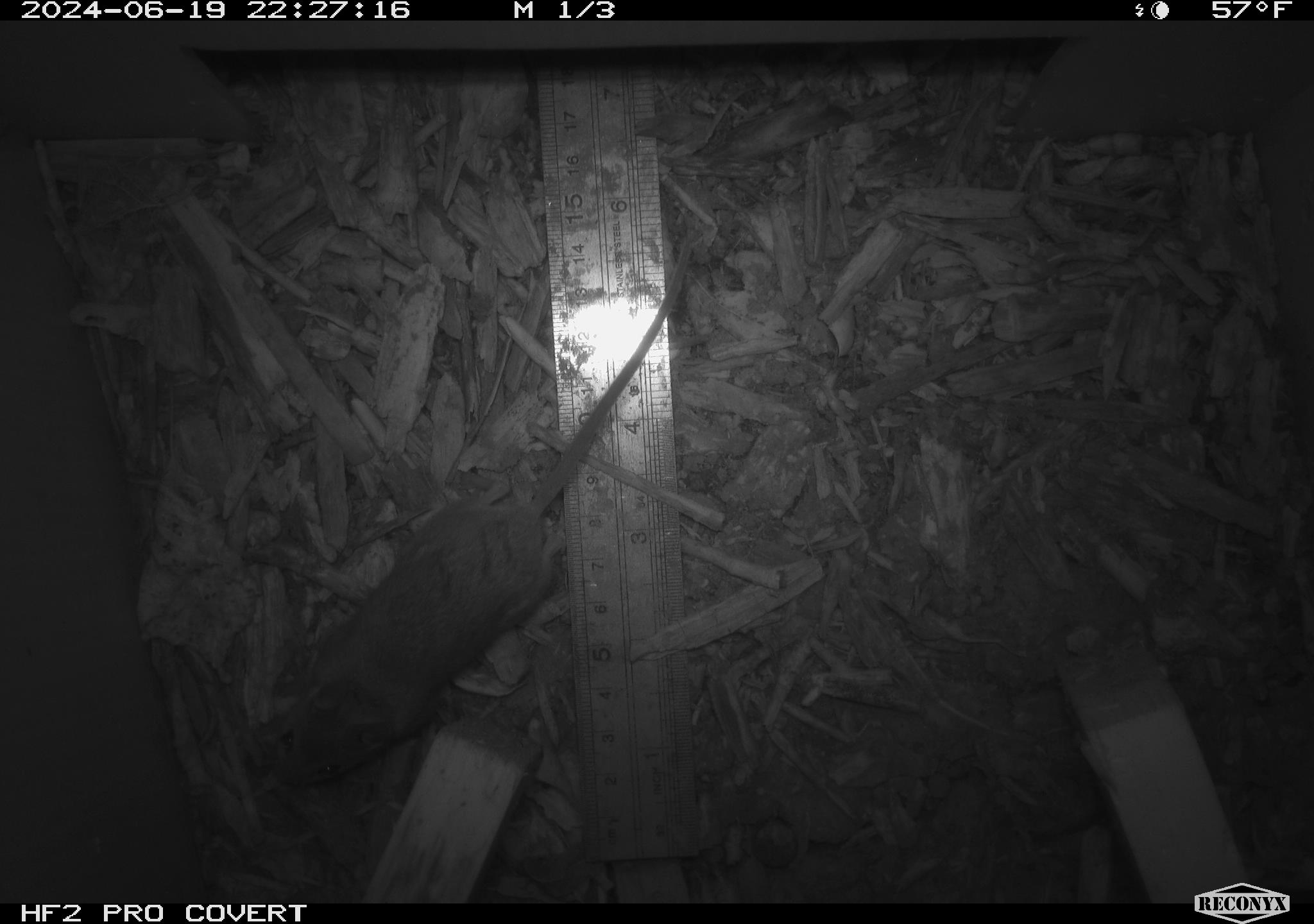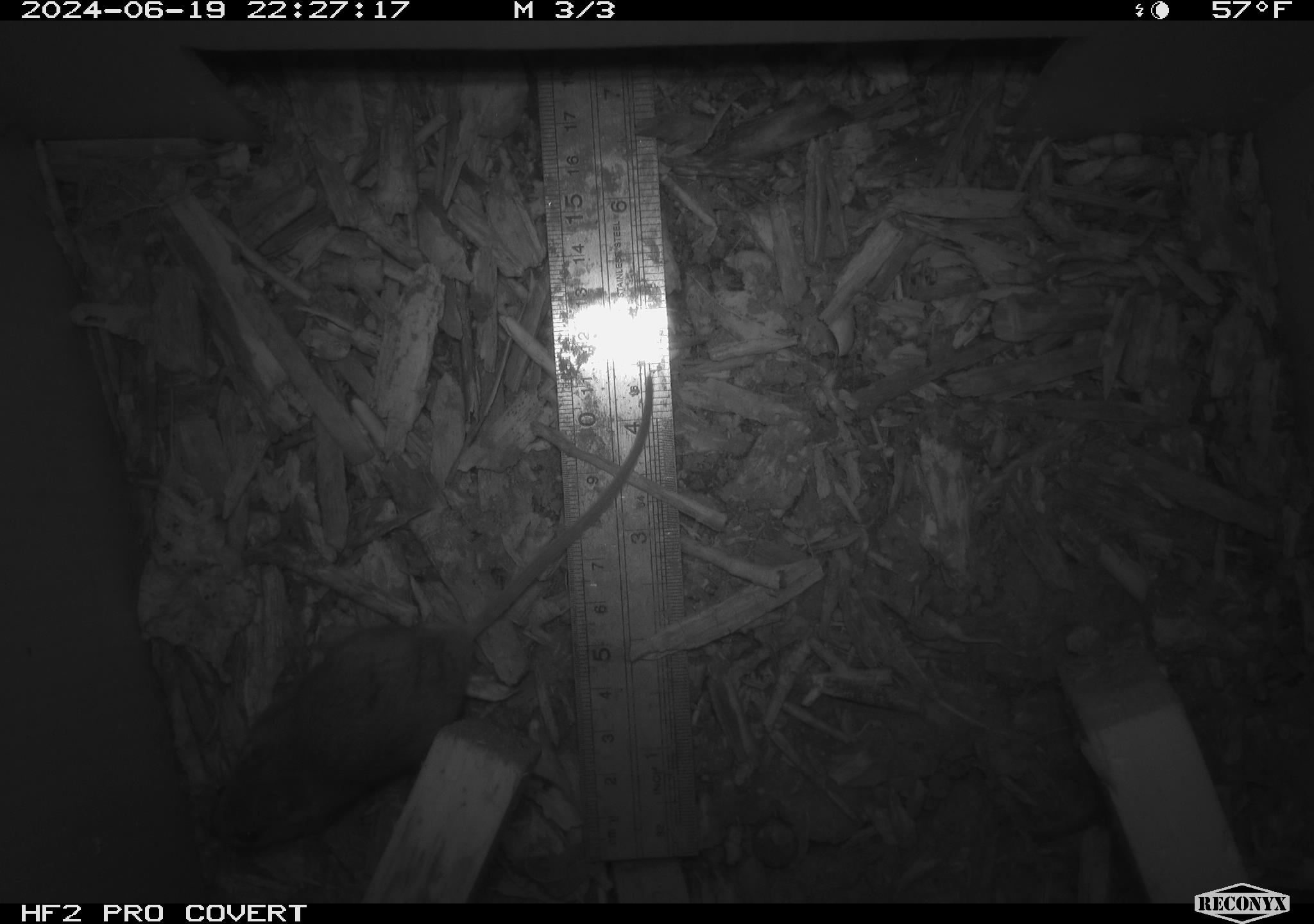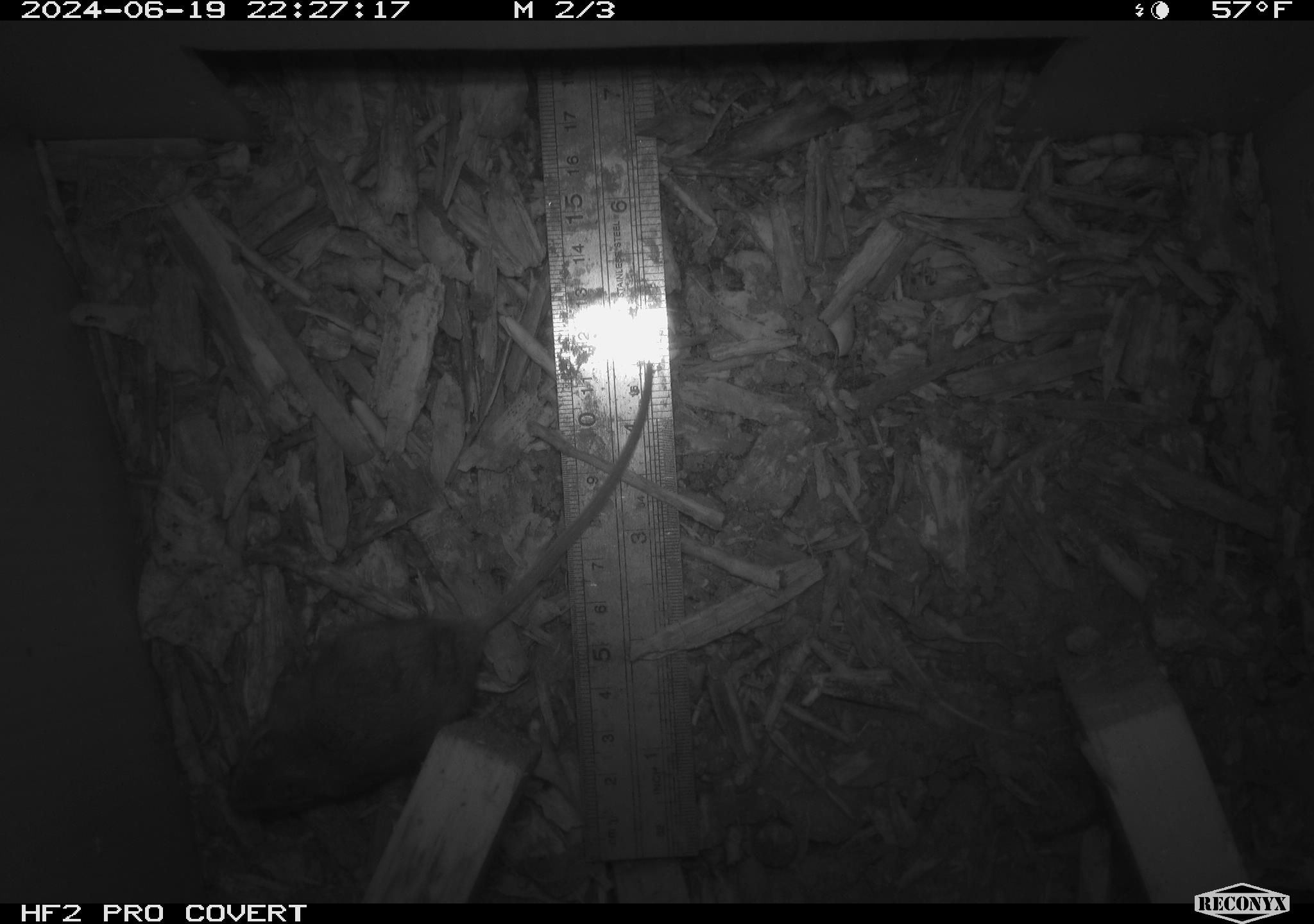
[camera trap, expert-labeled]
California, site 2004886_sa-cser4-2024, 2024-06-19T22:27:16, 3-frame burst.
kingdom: Animalia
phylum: Chordata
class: Mammalia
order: Rodentia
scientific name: Rodentia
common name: rodent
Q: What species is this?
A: Rodent (Rodentia).